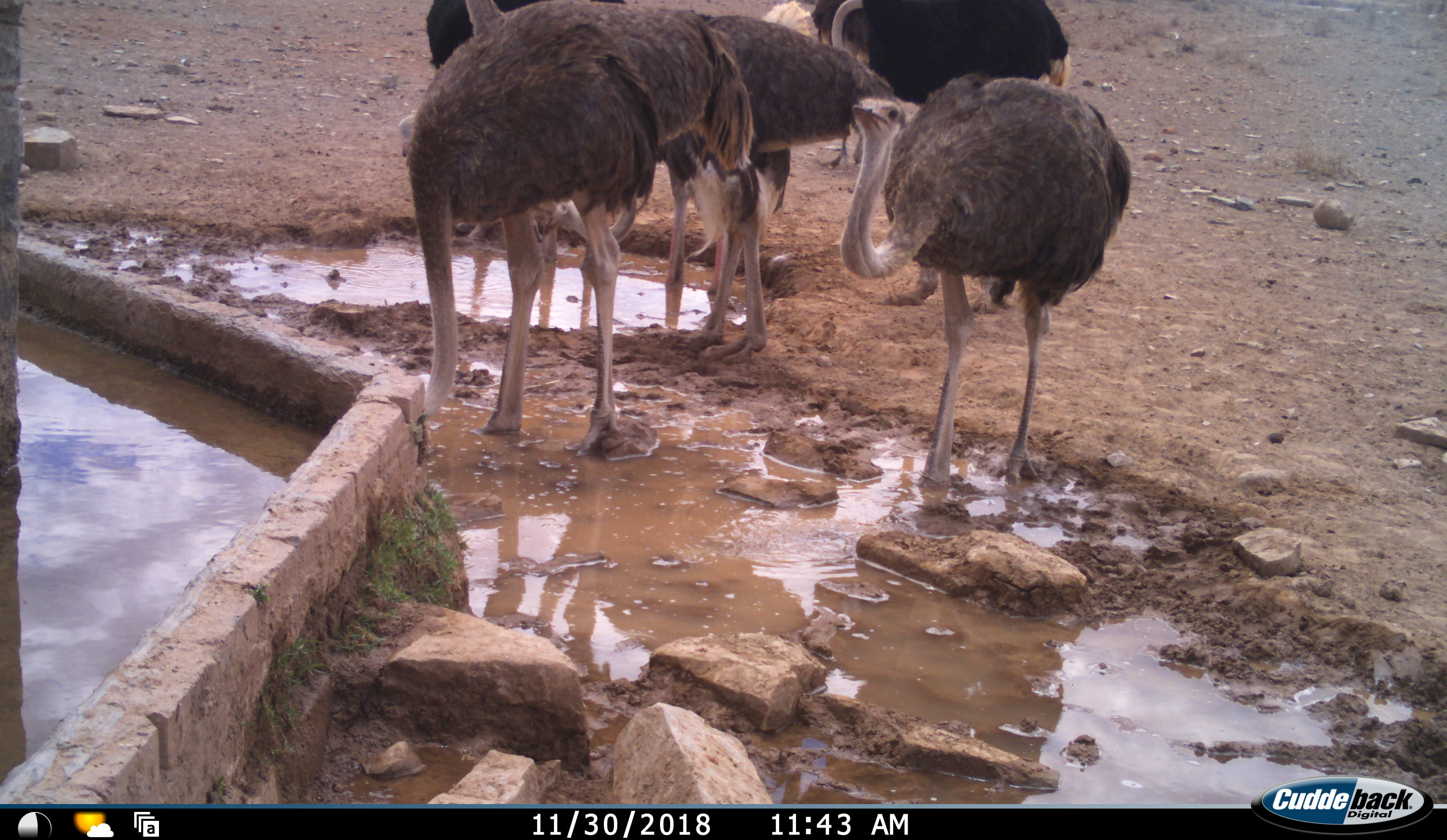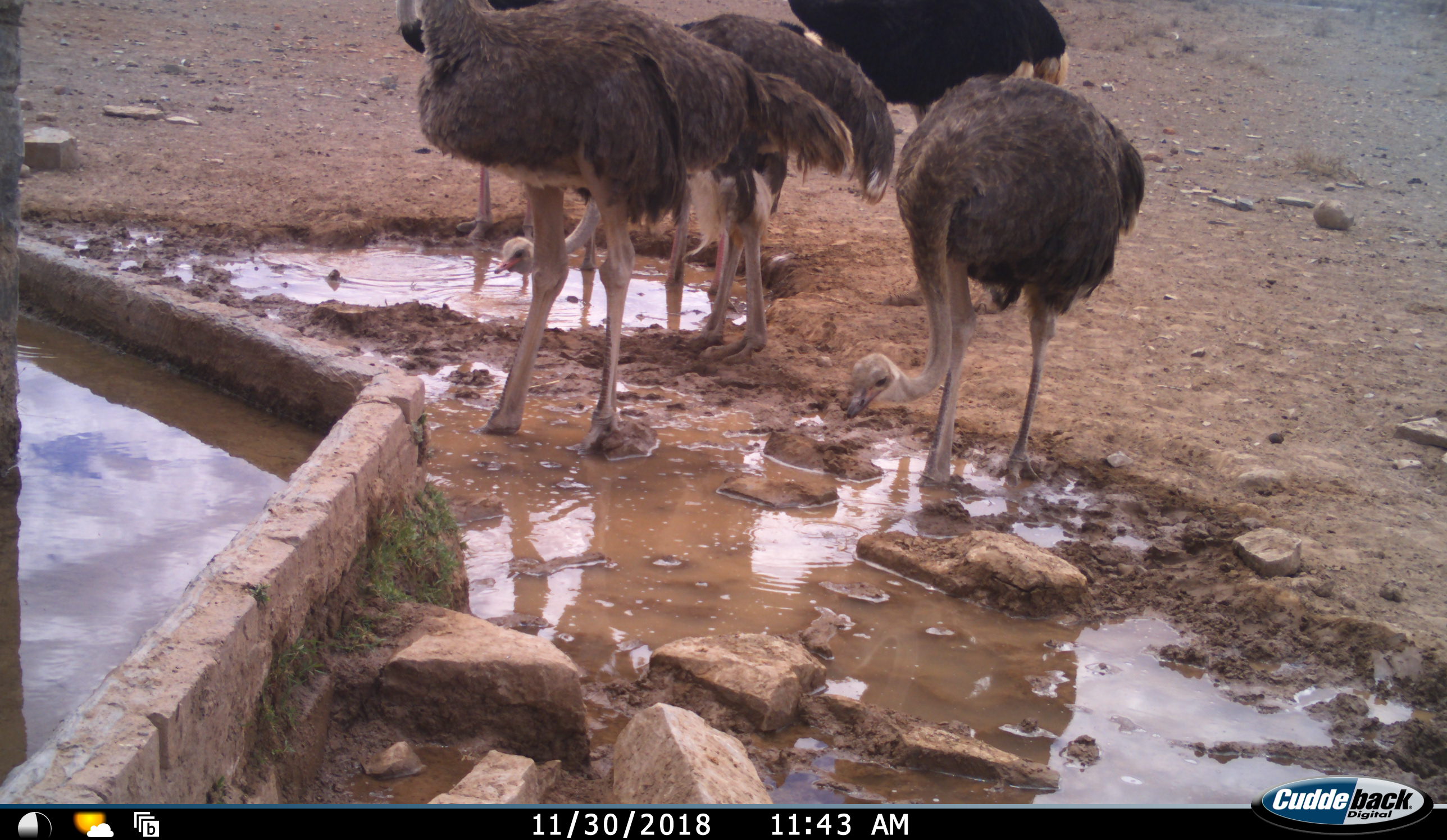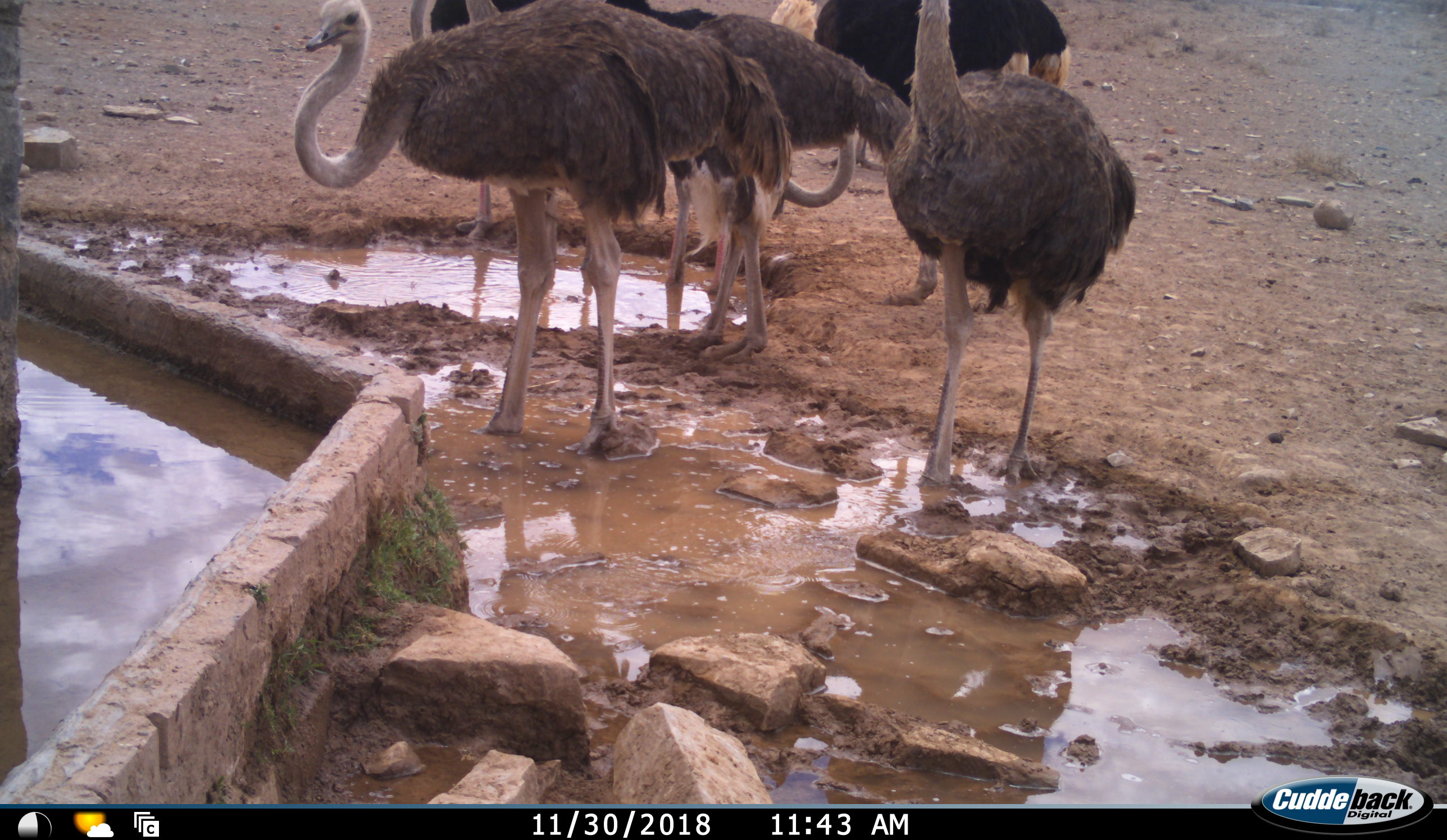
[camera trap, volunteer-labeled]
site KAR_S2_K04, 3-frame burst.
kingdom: Animalia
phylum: Chordata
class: Aves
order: Struthioniformes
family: Struthionidae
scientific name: Struthionidae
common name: ostrich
Ostrich (Struthionidae), count 6. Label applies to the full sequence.